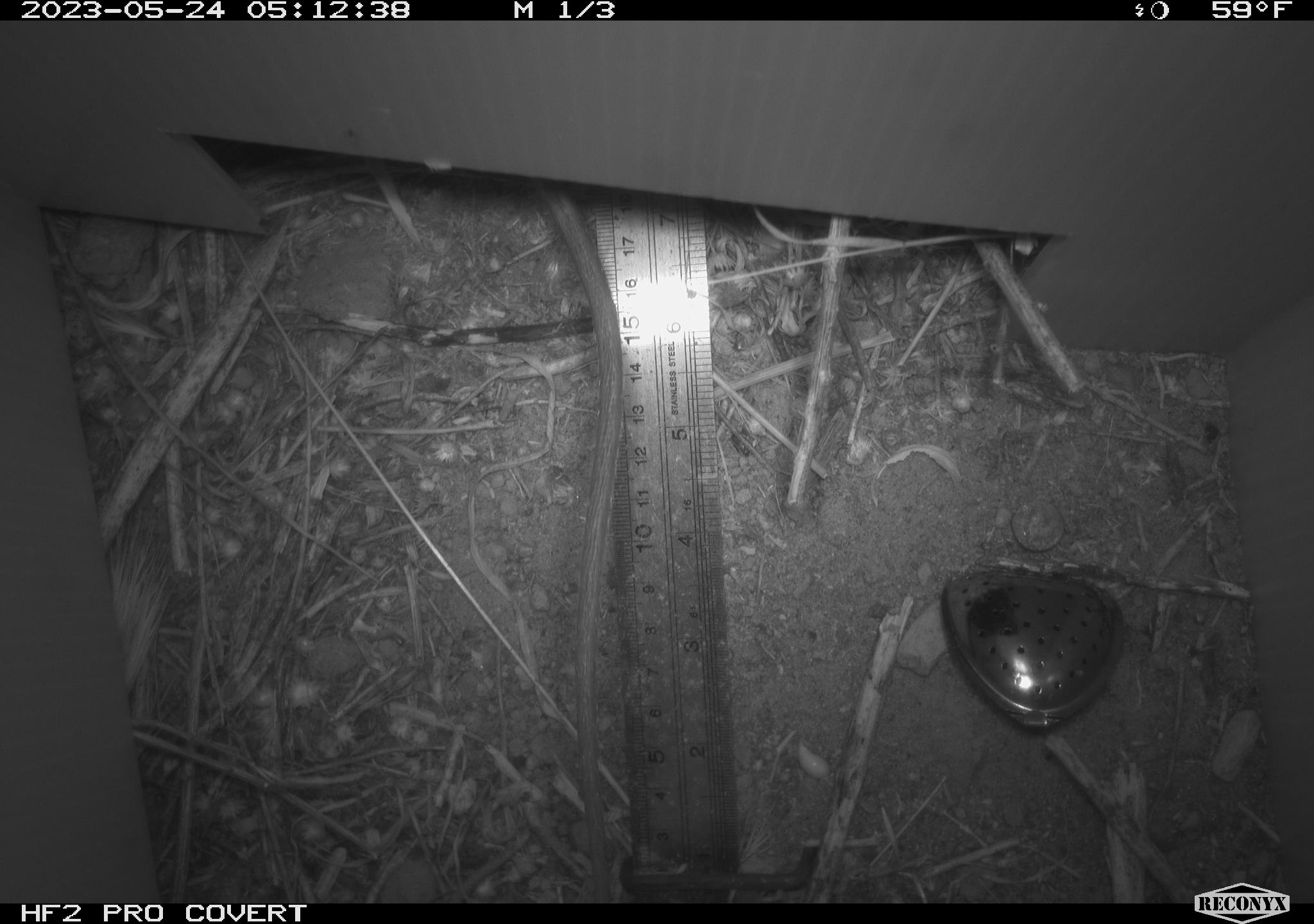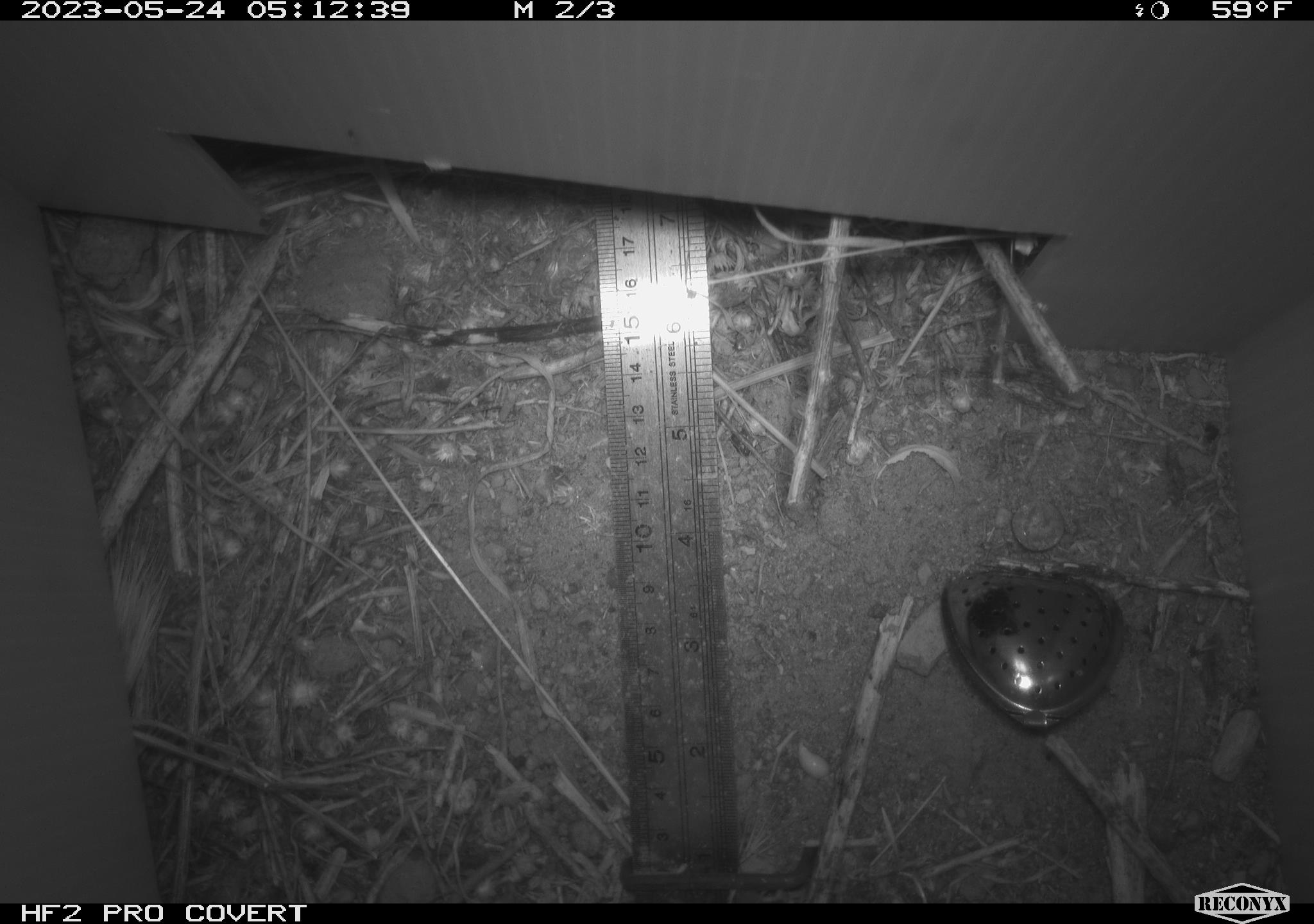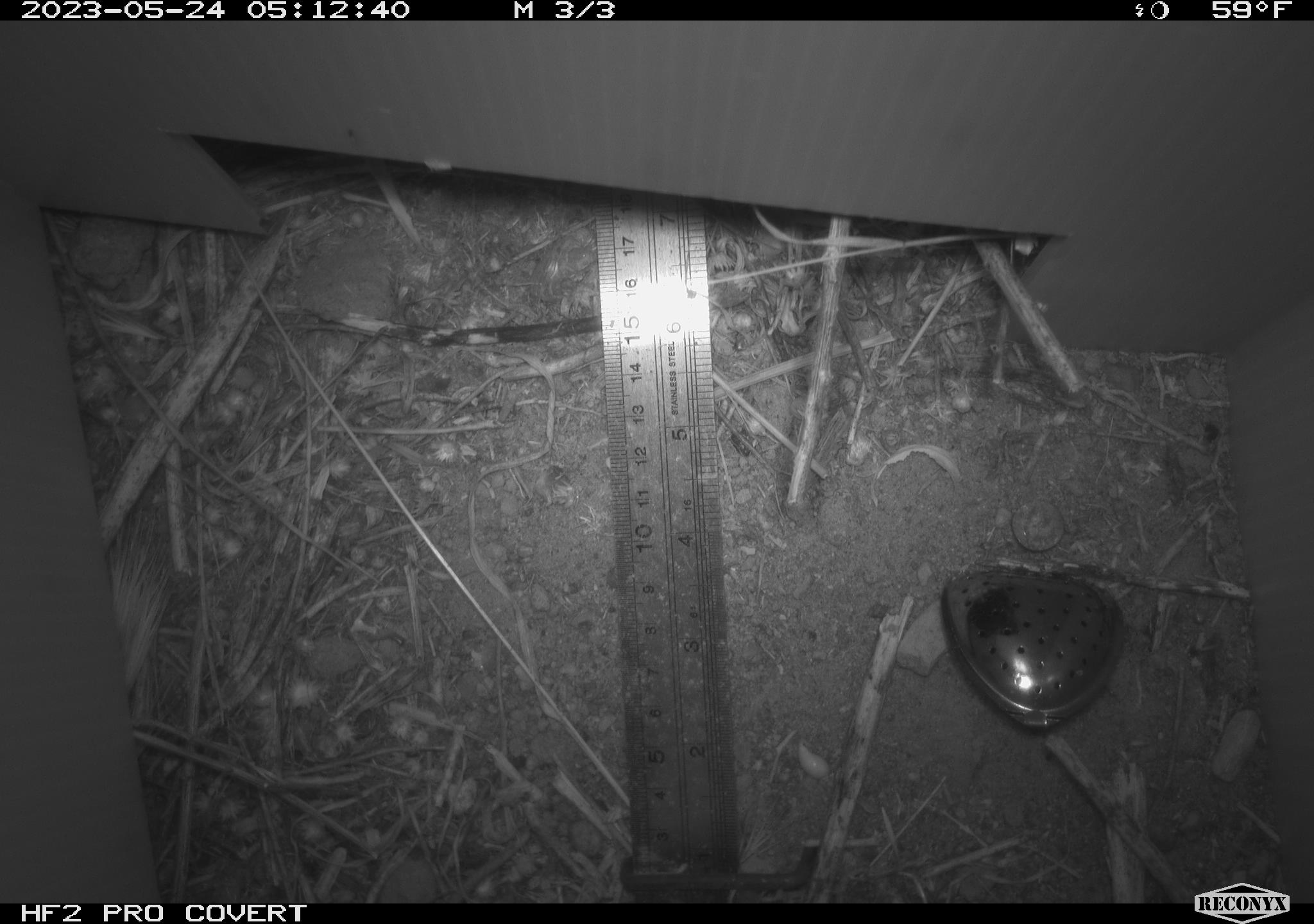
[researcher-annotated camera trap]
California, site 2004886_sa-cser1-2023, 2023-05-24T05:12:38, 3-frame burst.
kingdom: Animalia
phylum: Chordata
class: Mammalia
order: Rodentia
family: Muridae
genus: Rattus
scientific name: Rattus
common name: rat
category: rattus species